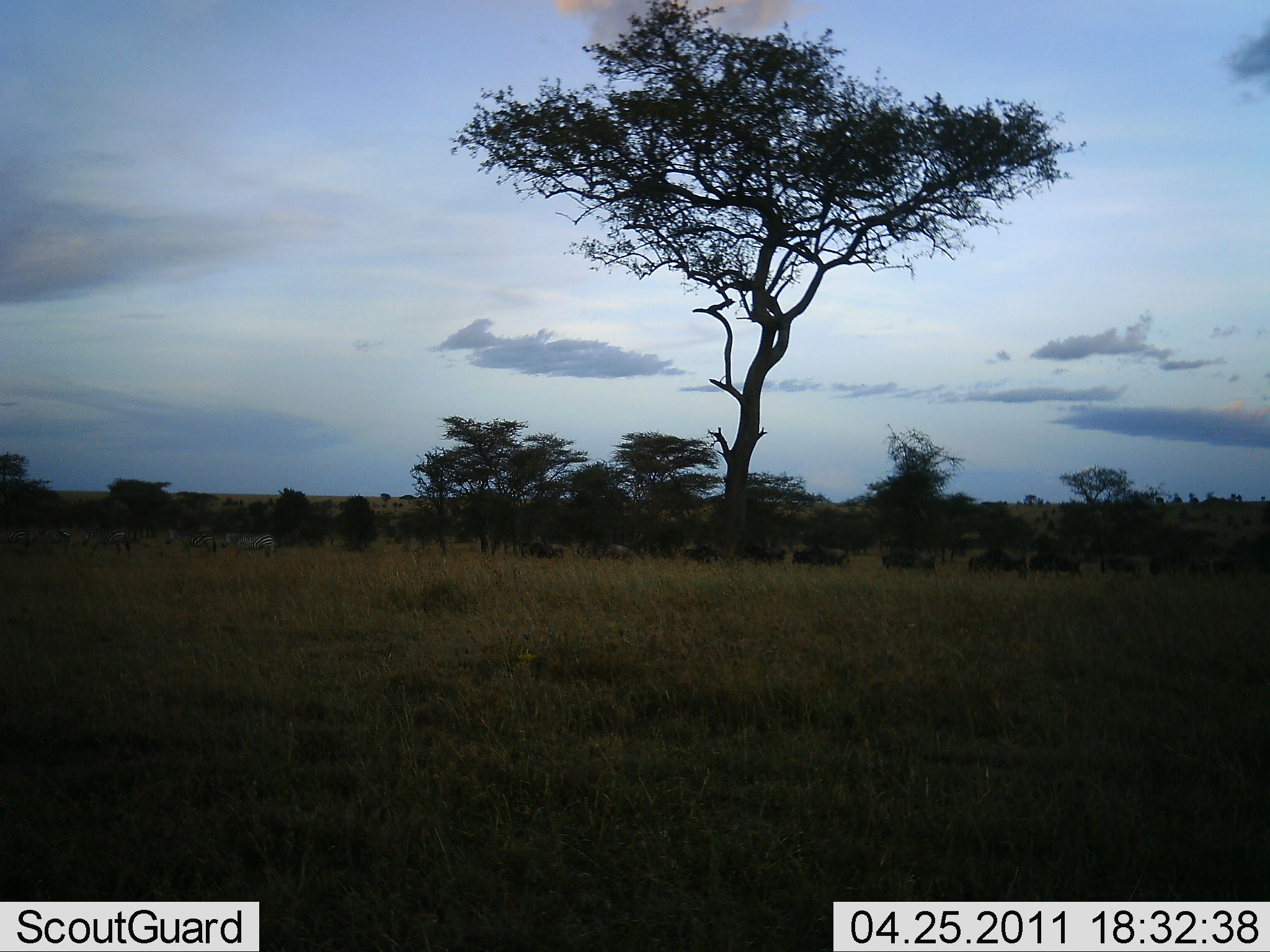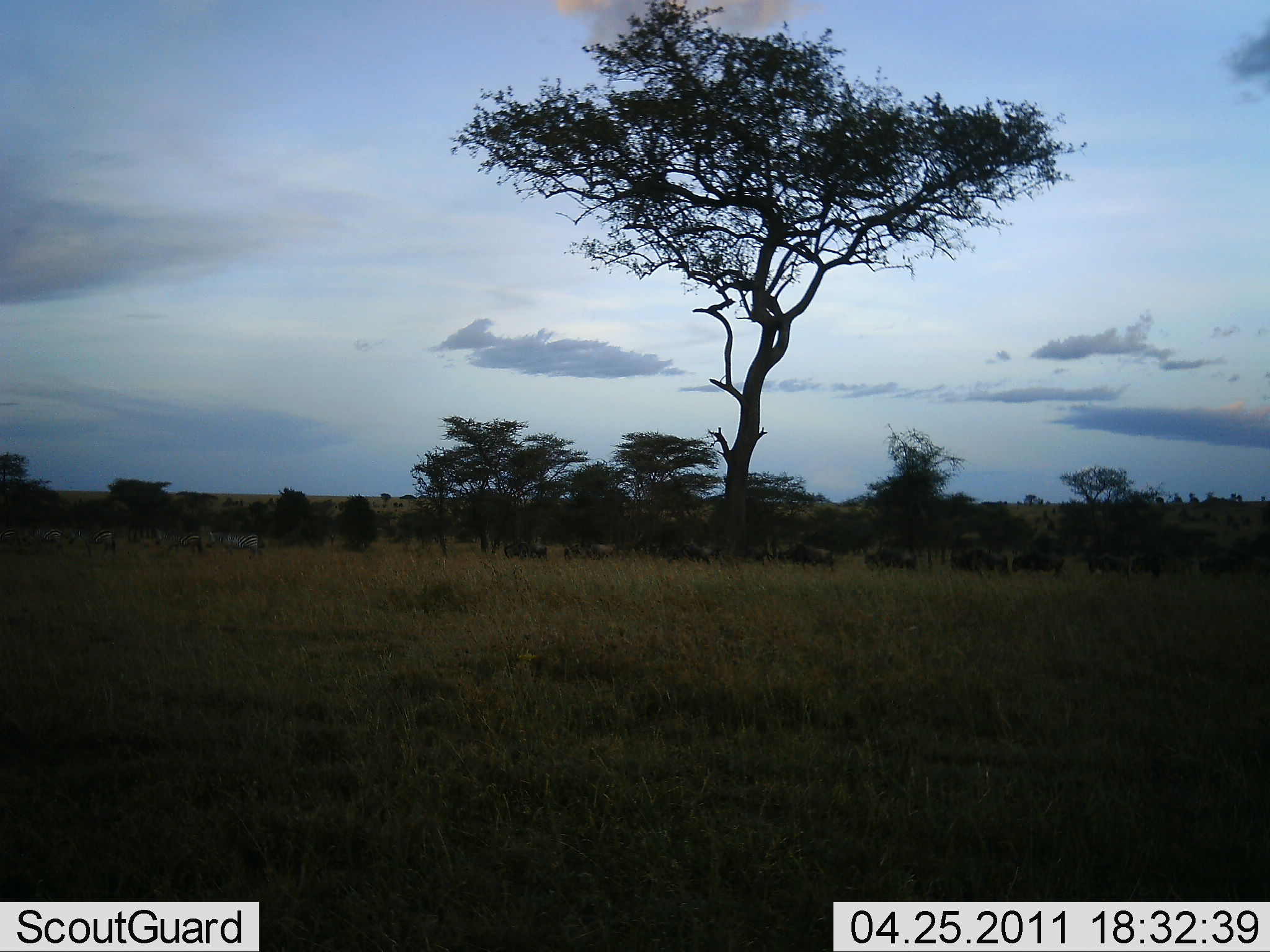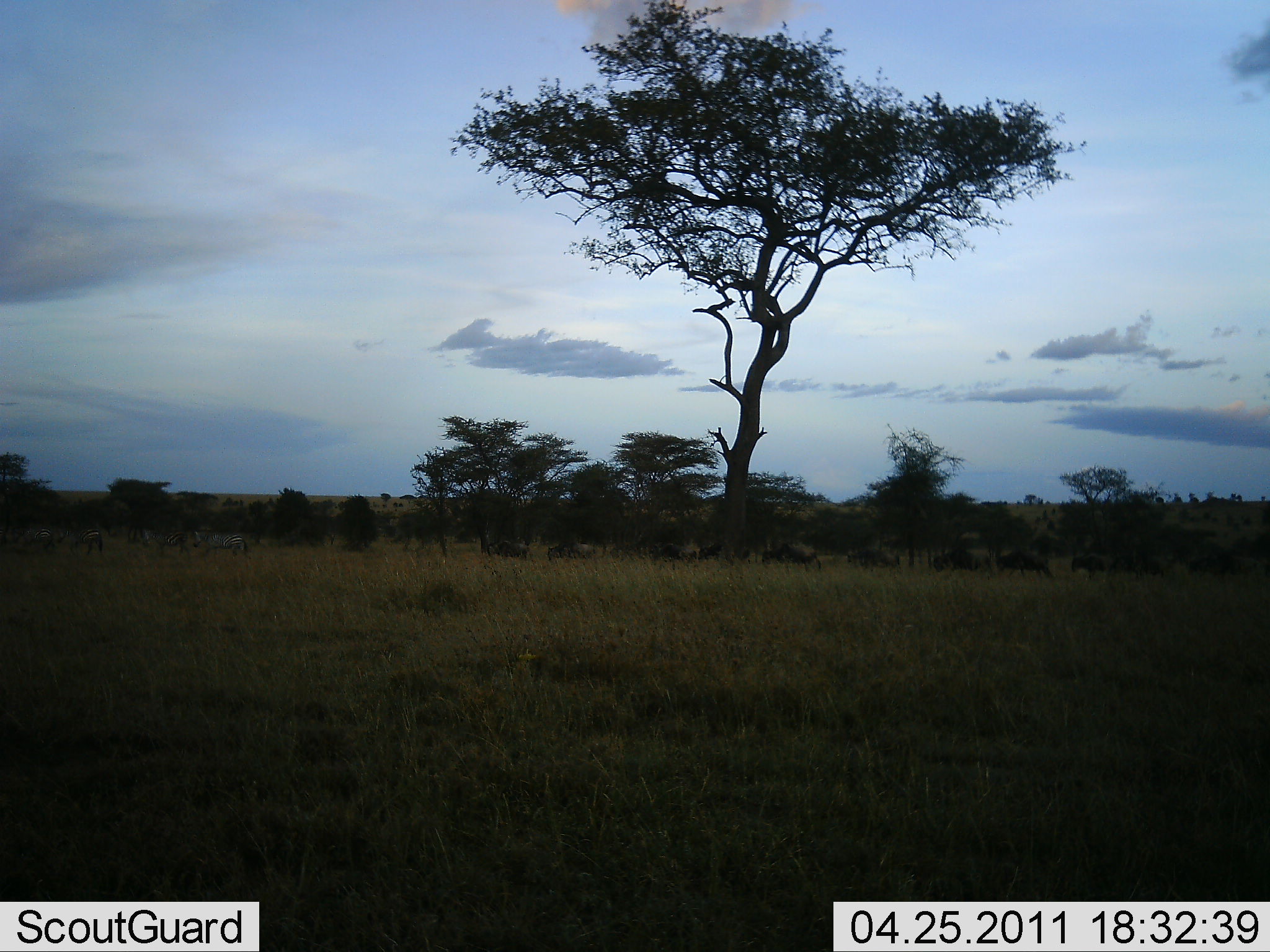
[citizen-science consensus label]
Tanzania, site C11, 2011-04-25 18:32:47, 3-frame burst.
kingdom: Animalia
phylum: Chordata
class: Mammalia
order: Artiodactyla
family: Bovidae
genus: Connochaetes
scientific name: Connochaetes taurinus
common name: blue wildebeest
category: wildebeest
Wildebeest (blue wildebeest) (Connochaetes taurinus), count 11-50. Behavior (volunteer vote fractions): standing 0%, resting 0%, moving 100%, interacting 0%. Young present (vote fraction): 0%. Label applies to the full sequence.